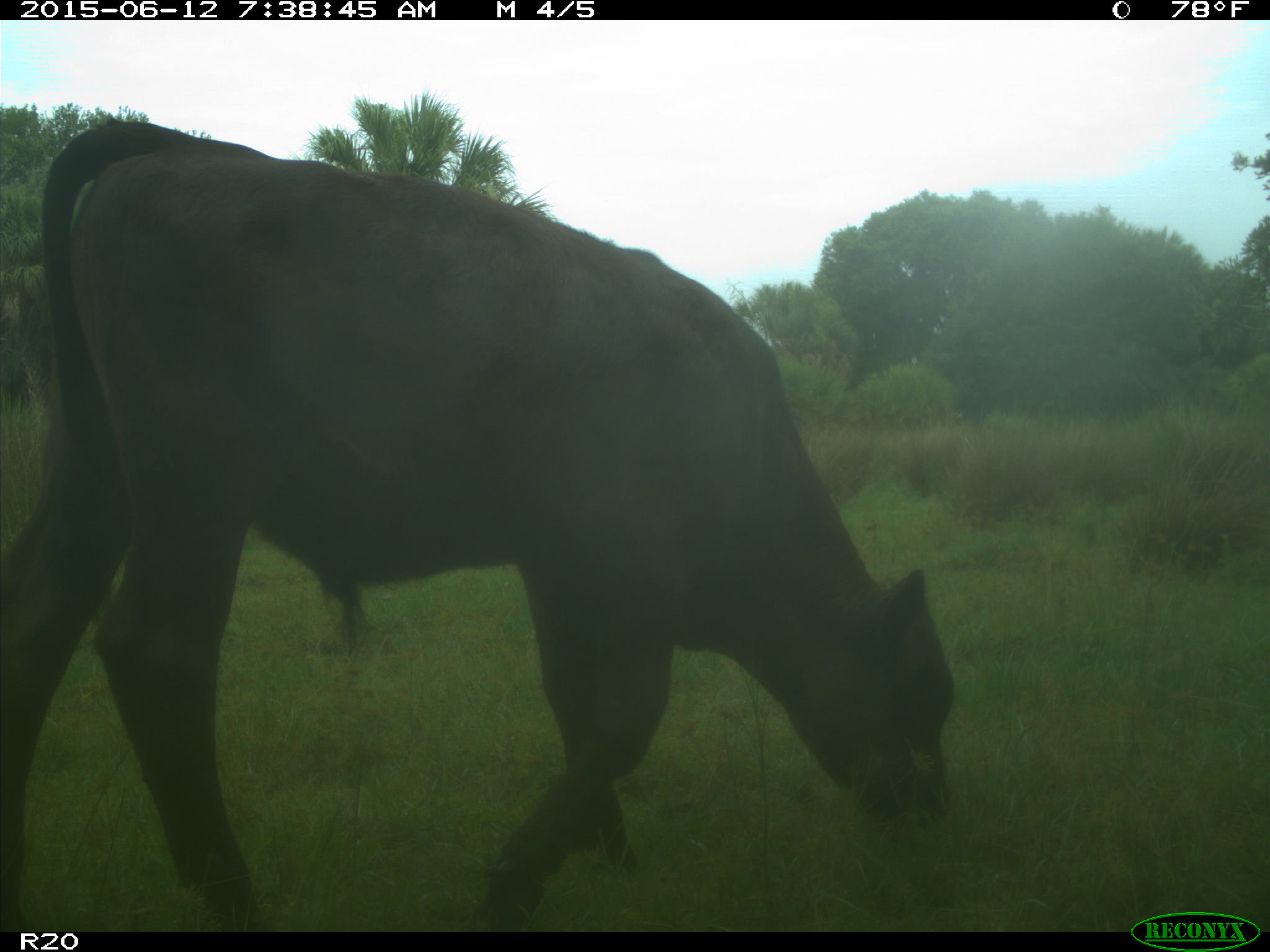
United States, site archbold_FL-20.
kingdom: Animalia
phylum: Chordata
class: Mammalia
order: Artiodactyla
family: Bovidae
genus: Bos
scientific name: Bos taurus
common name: domestic cow